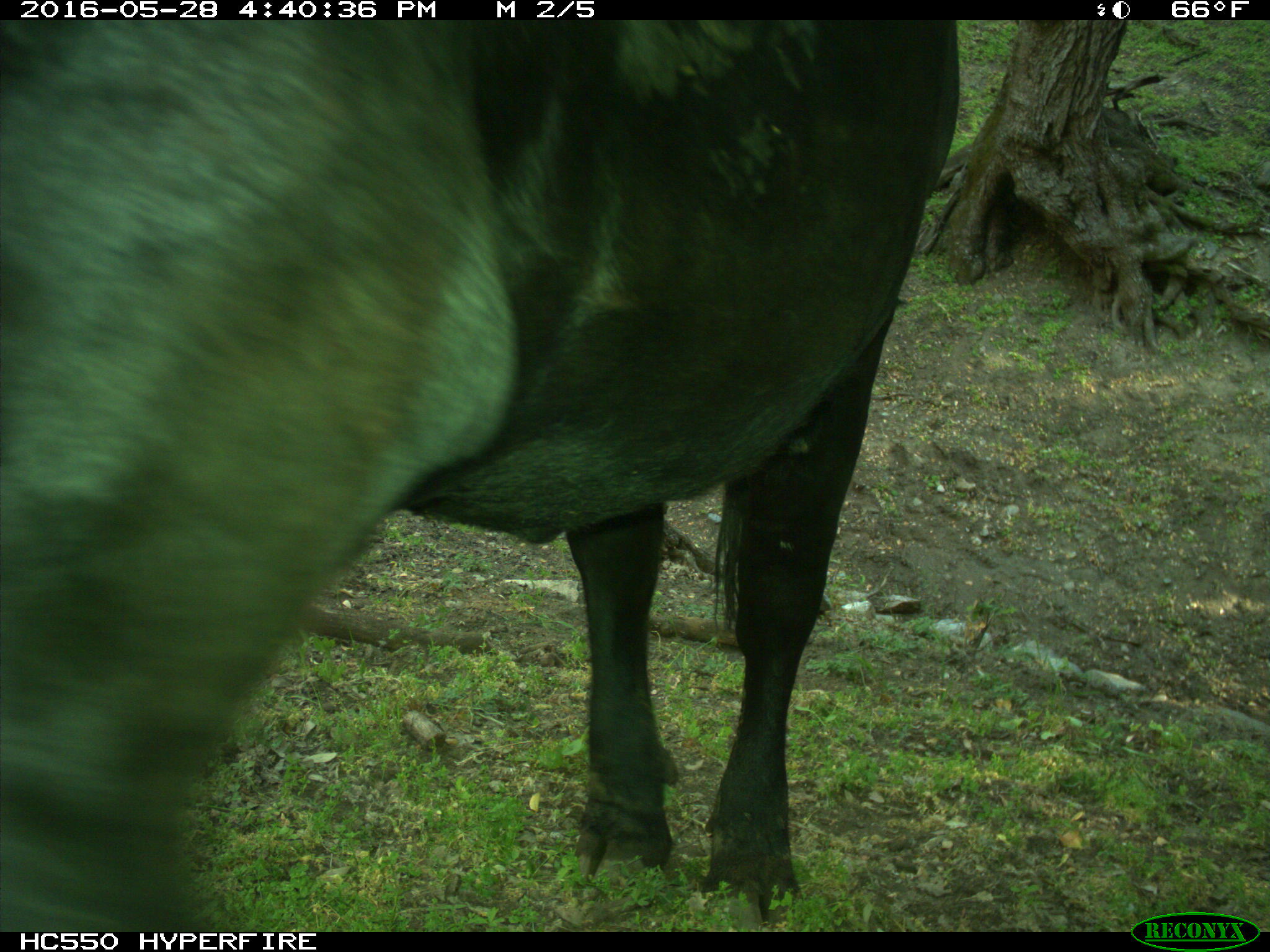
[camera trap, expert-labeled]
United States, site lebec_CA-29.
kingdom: Animalia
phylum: Chordata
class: Mammalia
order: Artiodactyla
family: Bovidae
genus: Bos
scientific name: Bos taurus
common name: domestic cow